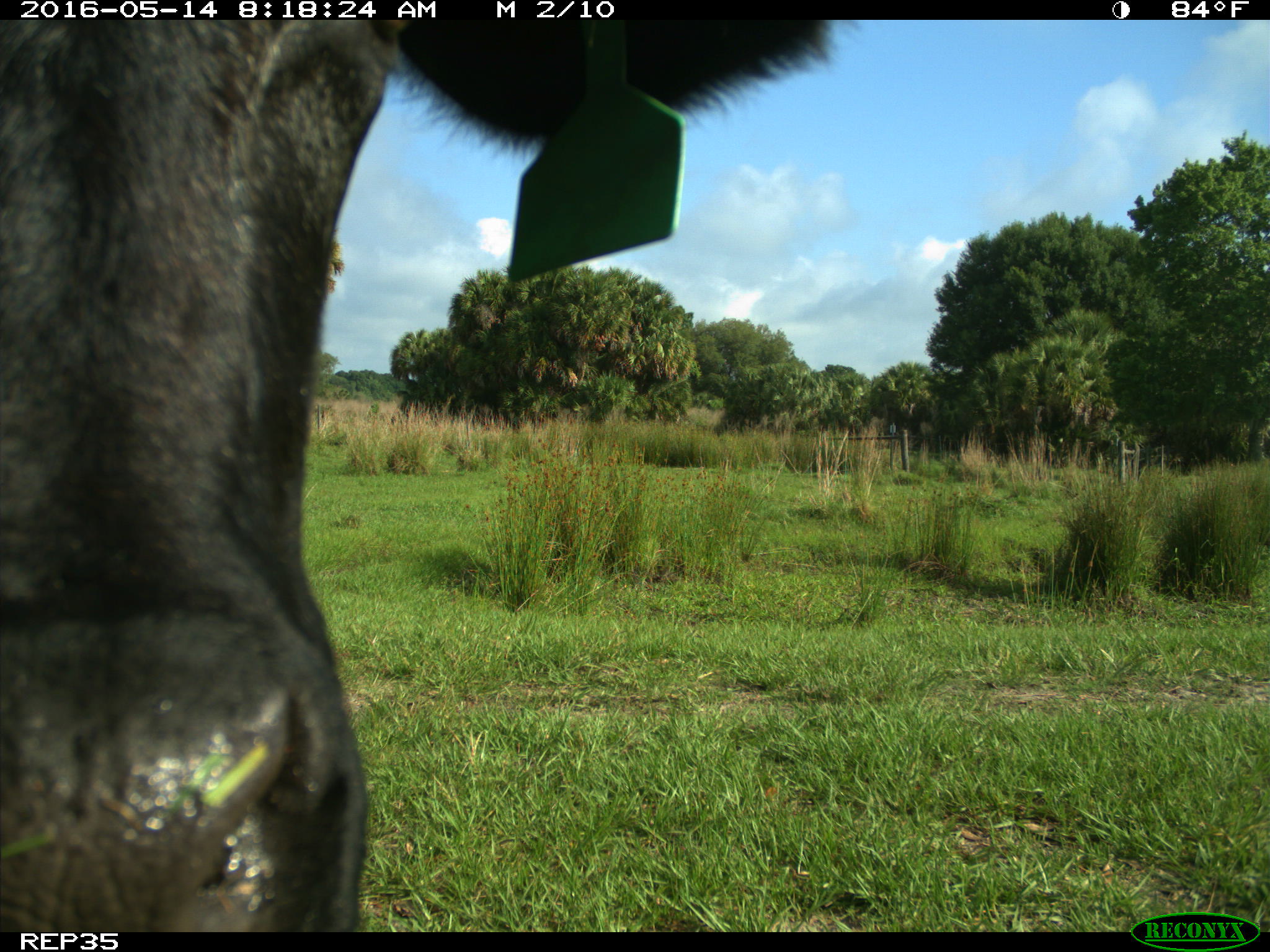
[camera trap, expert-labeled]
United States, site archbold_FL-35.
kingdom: Animalia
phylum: Chordata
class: Mammalia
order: Artiodactyla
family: Bovidae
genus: Bos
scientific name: Bos taurus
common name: domestic cow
Bos taurus (domestic cow).